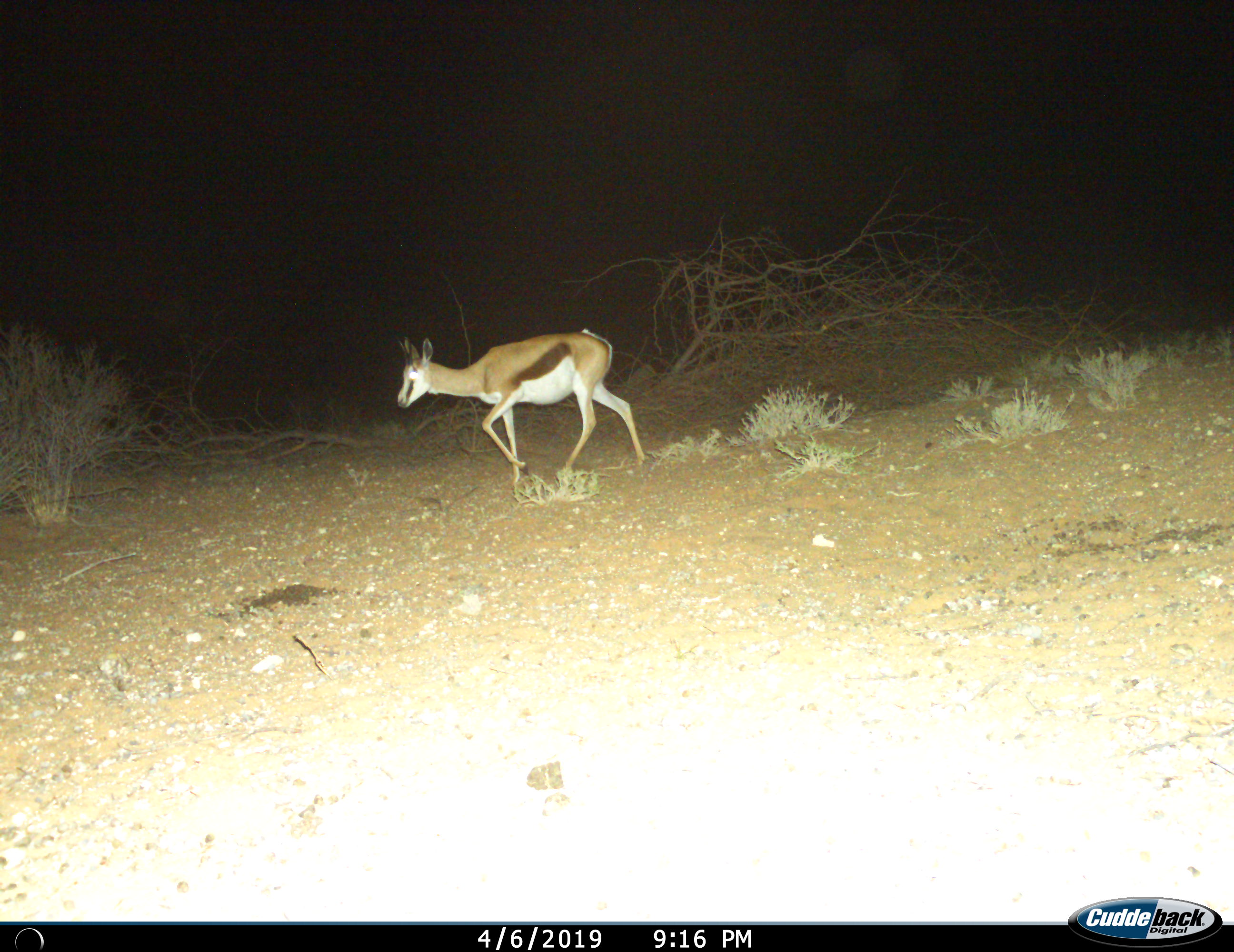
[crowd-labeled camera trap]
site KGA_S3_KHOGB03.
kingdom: Animalia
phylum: Chordata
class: Mammalia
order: Artiodactyla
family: Bovidae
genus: Antidorcas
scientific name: Antidorcas marsupialis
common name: springbok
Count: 1.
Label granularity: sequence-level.